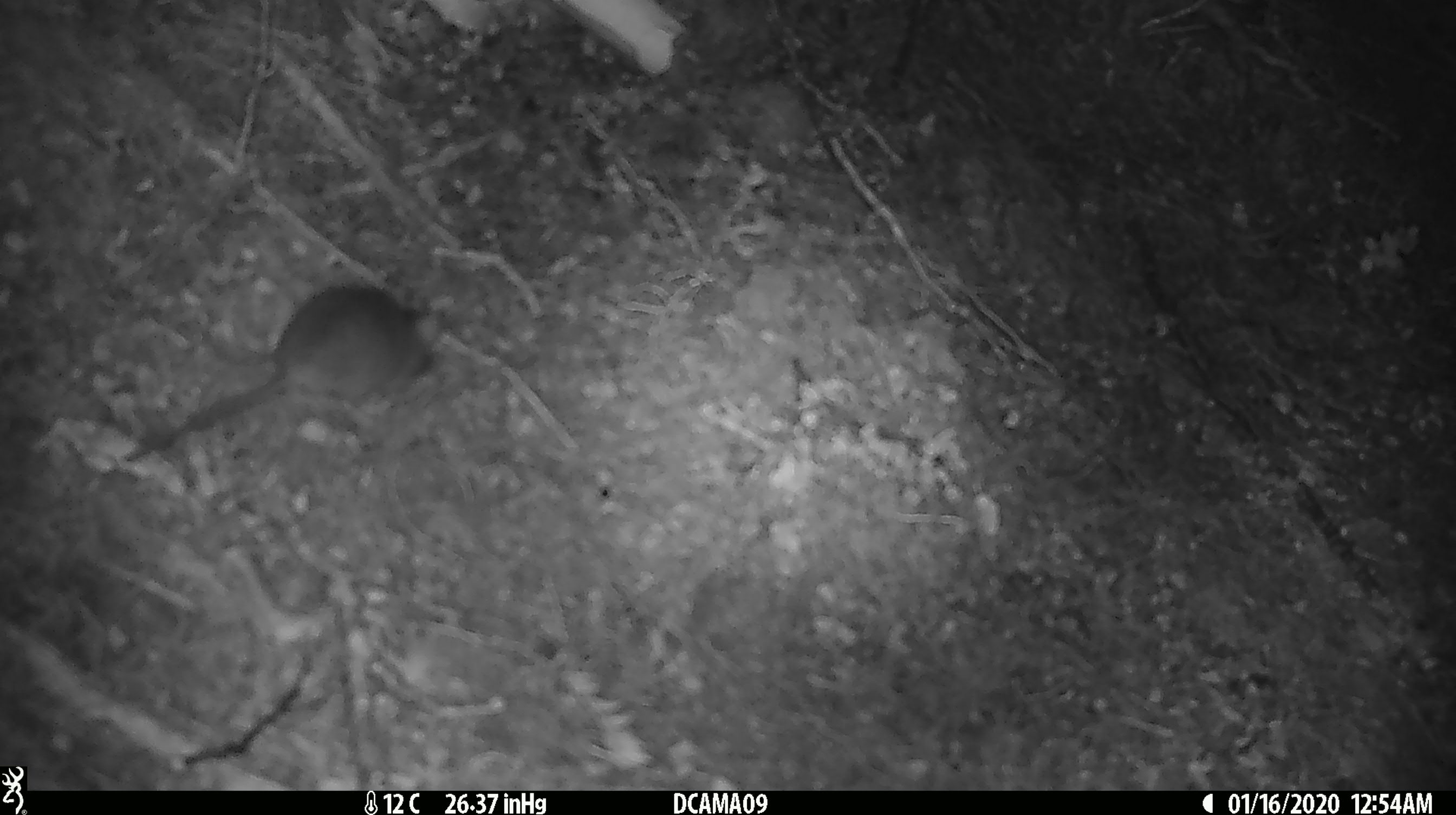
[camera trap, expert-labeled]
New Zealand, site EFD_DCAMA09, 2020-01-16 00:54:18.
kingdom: Animalia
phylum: Chordata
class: Mammalia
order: Rodentia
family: Muridae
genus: Mus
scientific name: Mus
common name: mouse